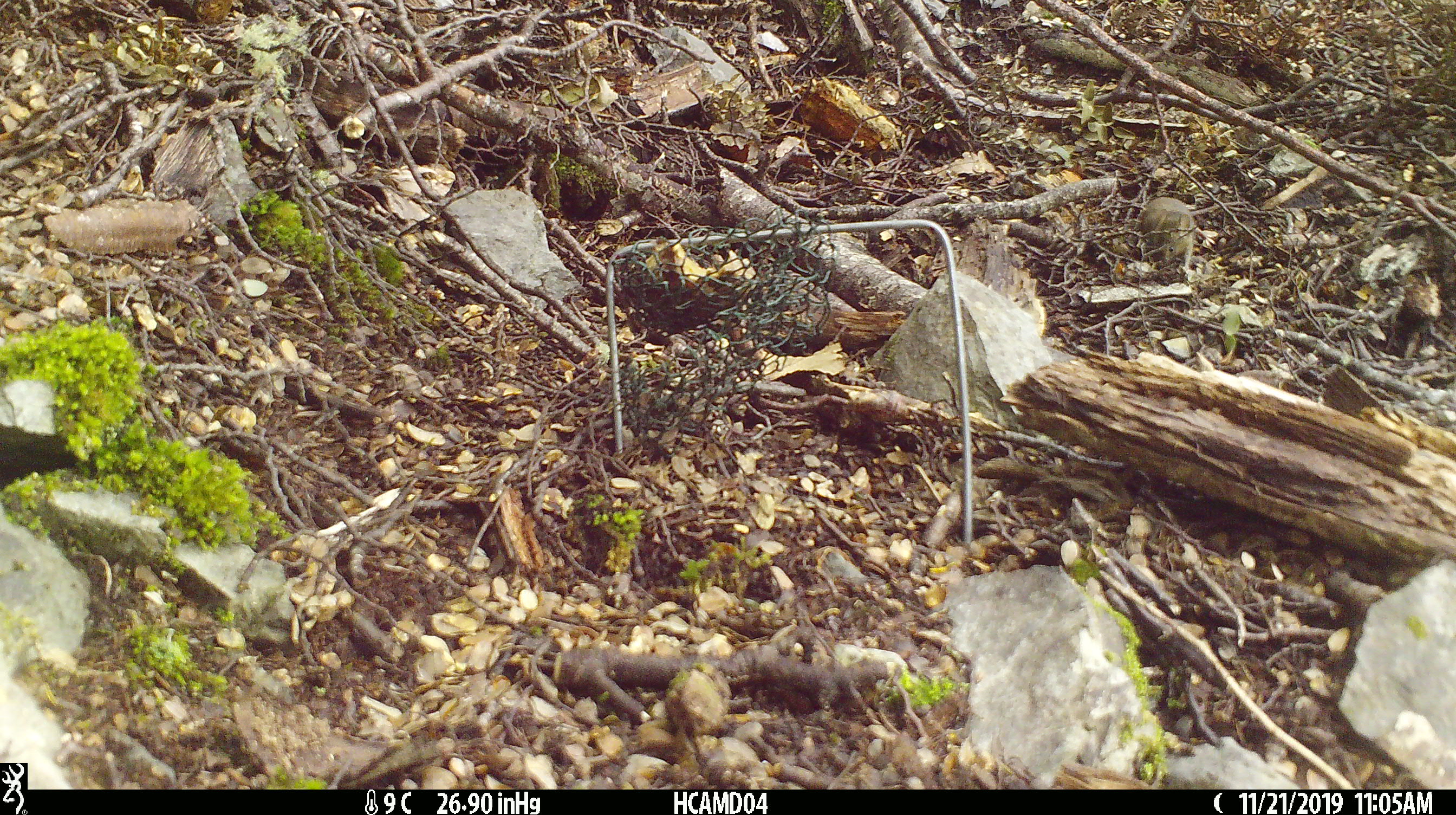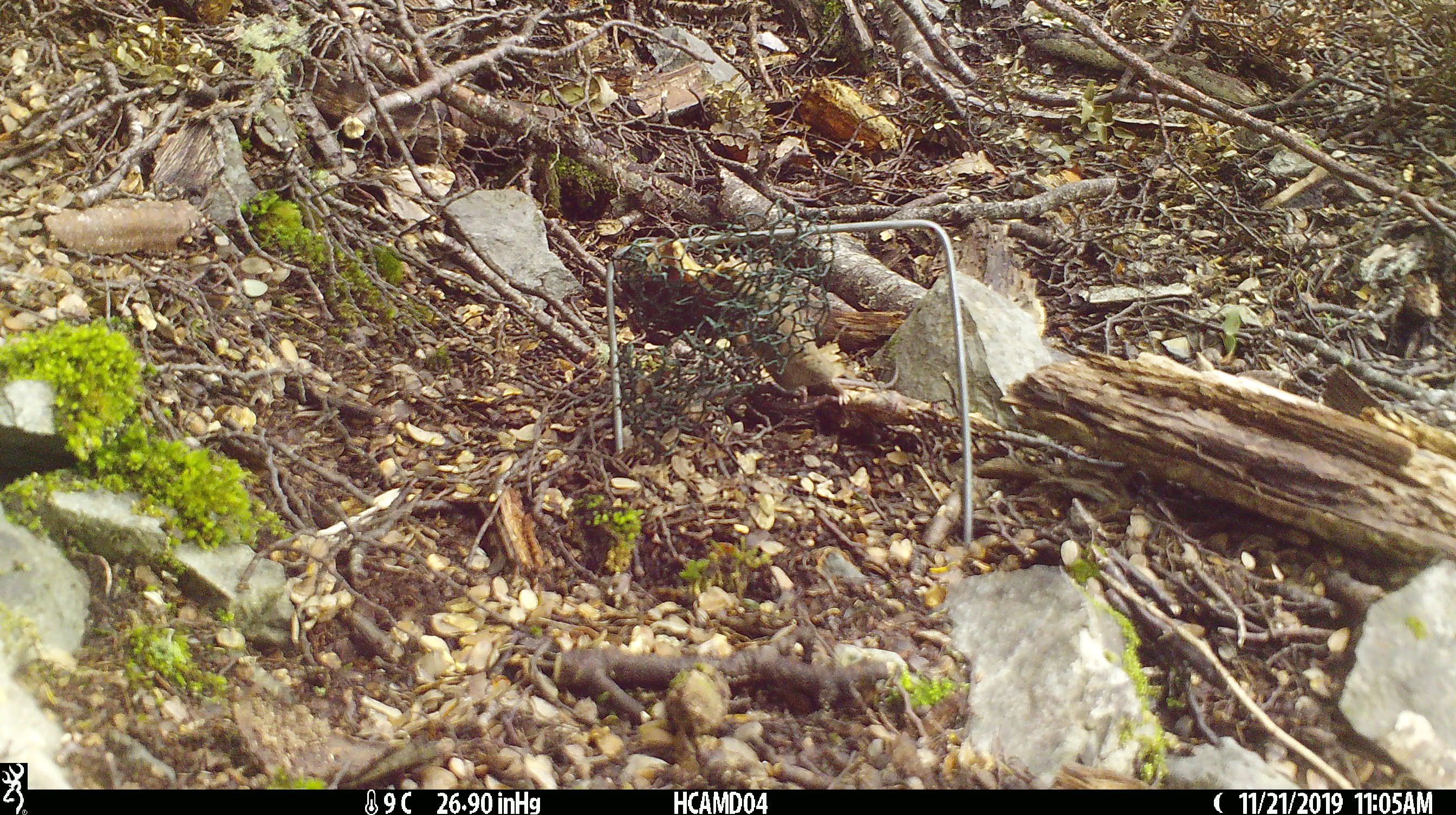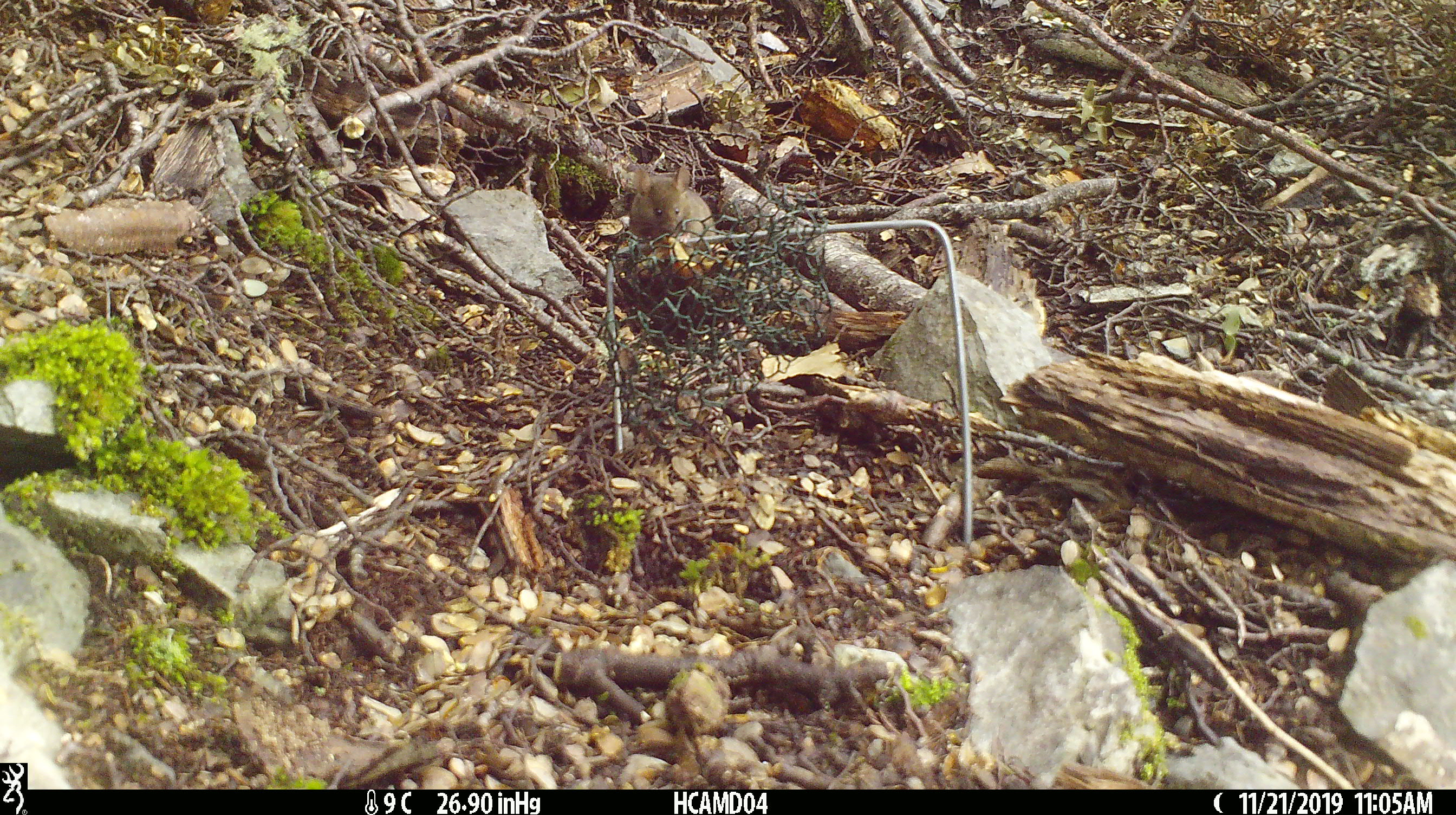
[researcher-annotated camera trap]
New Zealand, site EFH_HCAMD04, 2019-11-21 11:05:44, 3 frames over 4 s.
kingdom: Animalia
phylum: Chordata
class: Mammalia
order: Rodentia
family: Muridae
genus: Mus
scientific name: Mus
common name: mouse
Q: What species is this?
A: Mouse (Mus).